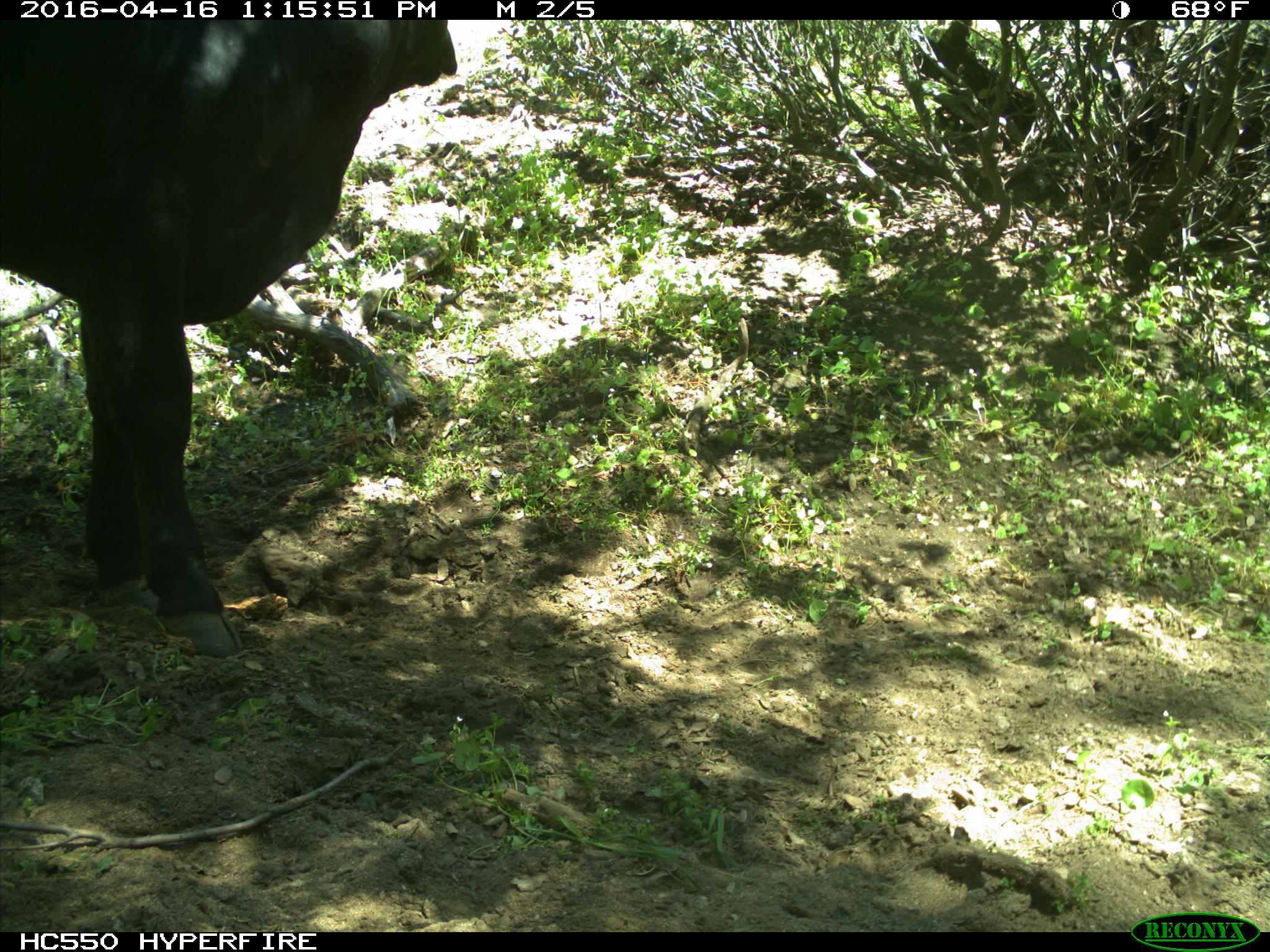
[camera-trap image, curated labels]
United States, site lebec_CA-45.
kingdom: Animalia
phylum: Chordata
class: Mammalia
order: Artiodactyla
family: Bovidae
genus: Bos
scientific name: Bos taurus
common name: domestic cow